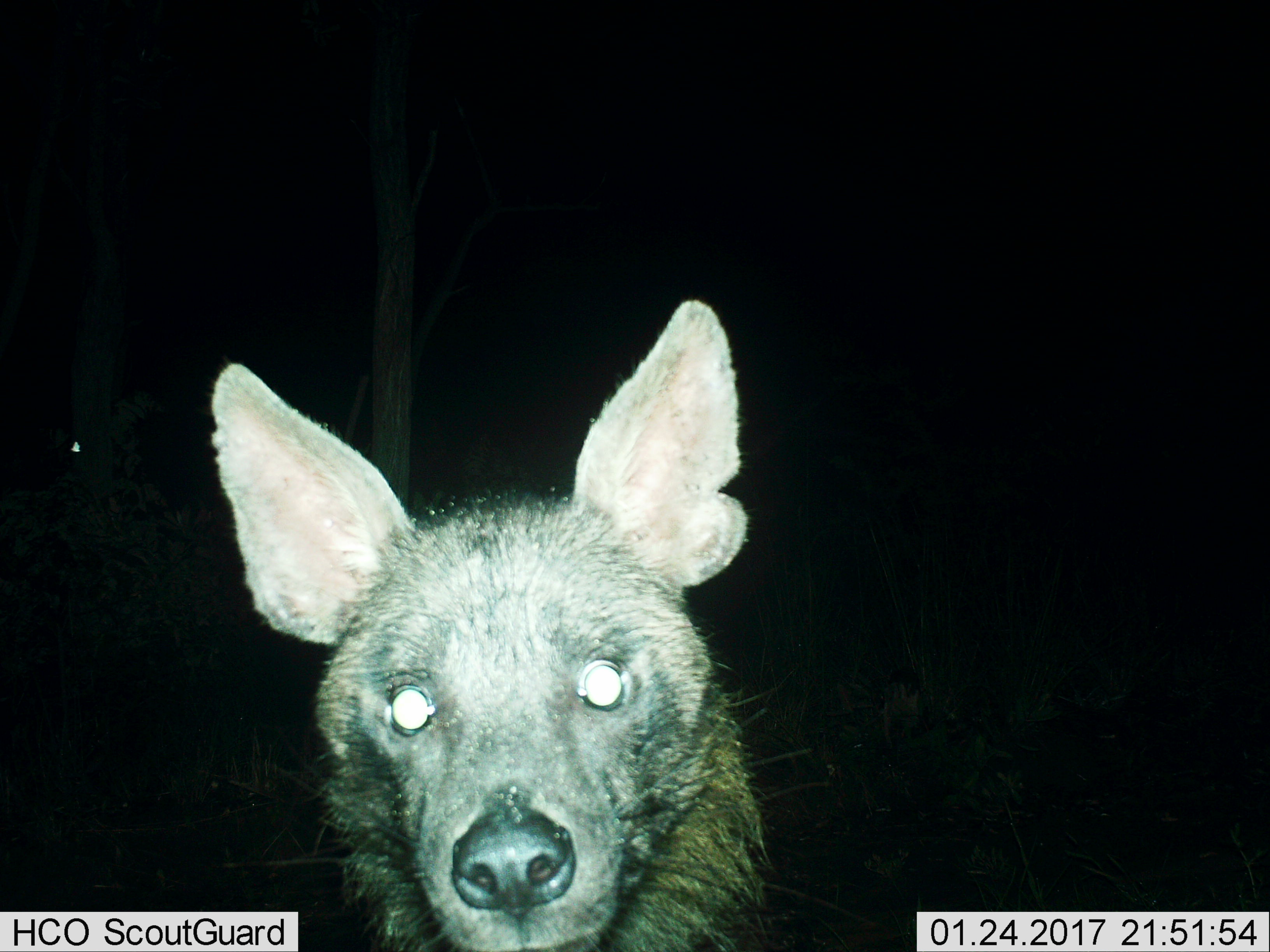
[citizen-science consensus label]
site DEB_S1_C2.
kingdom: Animalia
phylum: Chordata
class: Mammalia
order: Carnivora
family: Hyaenidae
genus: Parahyaena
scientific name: Parahyaena brunnea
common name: brown hyena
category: hyenabrown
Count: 1.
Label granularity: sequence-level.